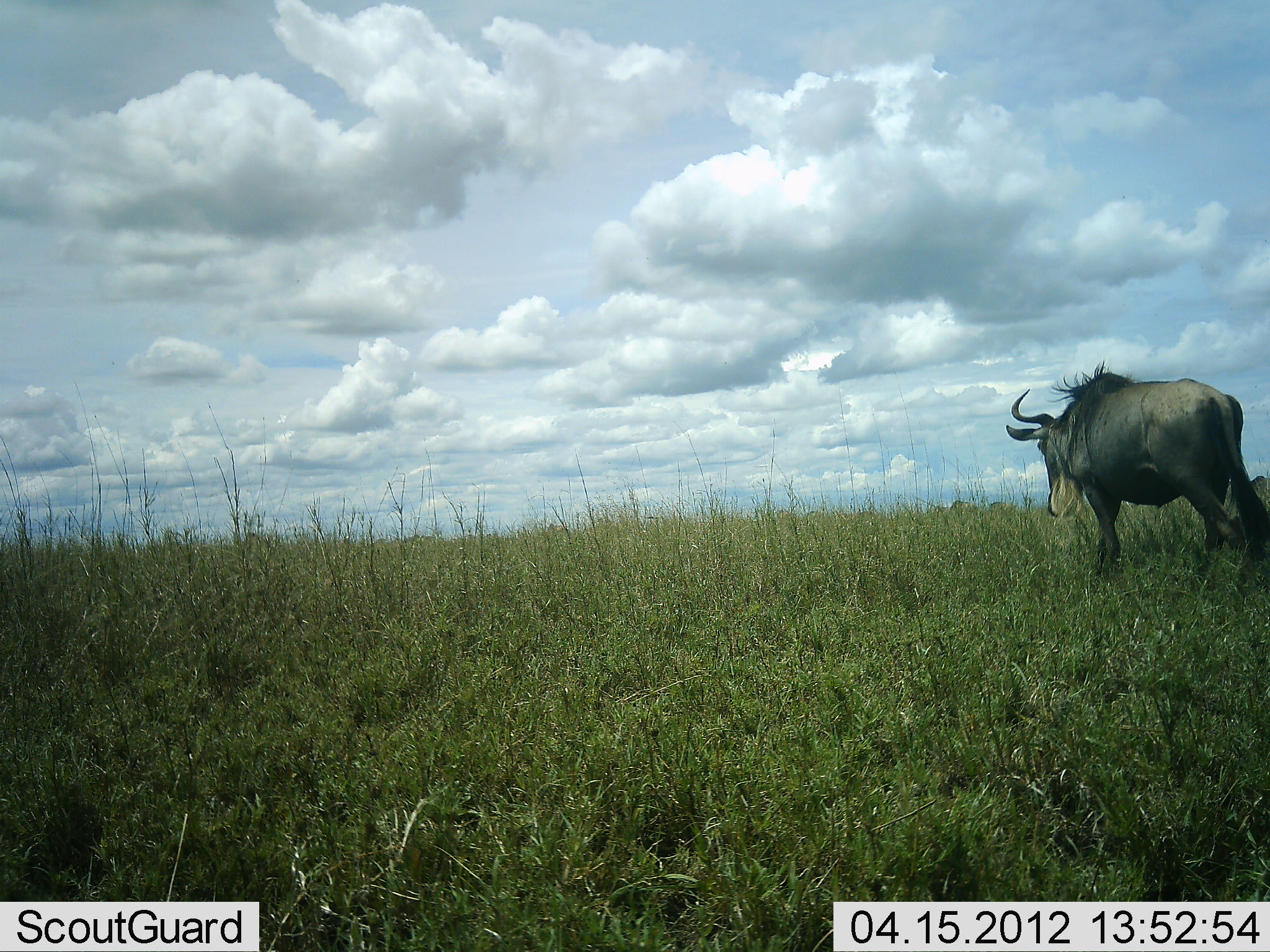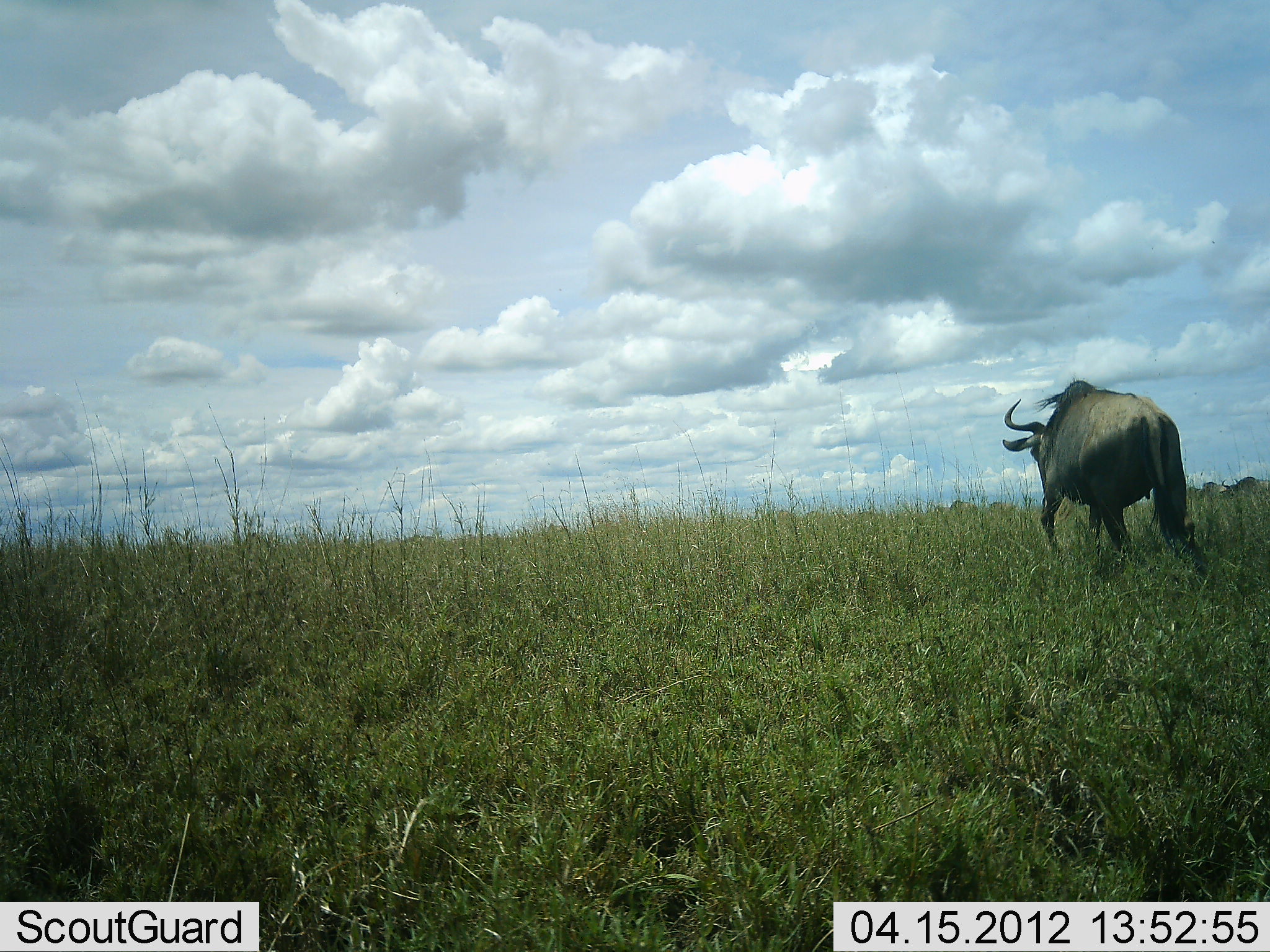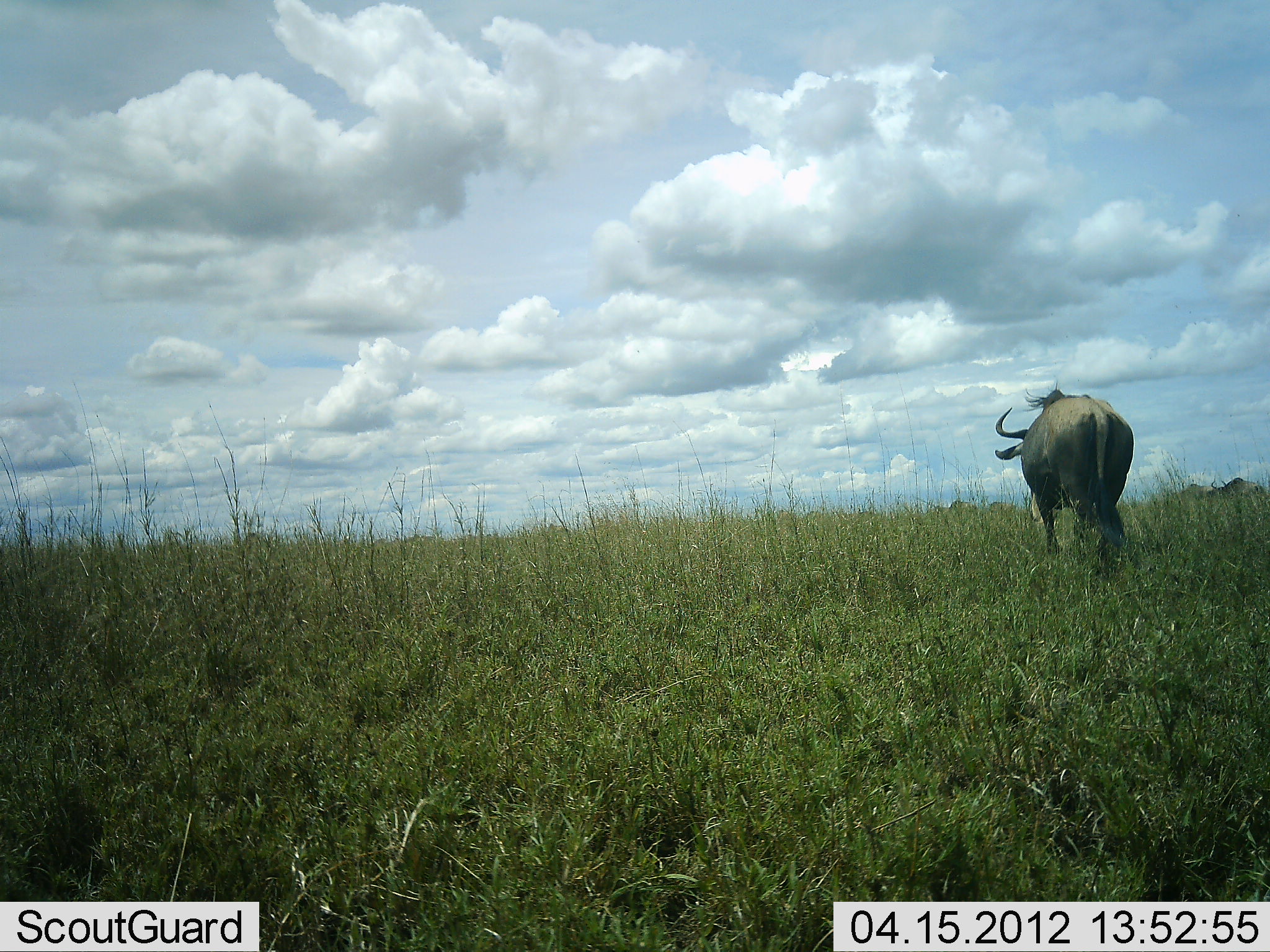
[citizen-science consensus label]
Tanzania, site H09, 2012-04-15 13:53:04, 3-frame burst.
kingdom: Animalia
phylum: Chordata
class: Mammalia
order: Artiodactyla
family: Bovidae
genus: Connochaetes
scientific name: Connochaetes taurinus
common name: blue wildebeest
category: wildebeest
Wildebeest (blue wildebeest) (Connochaetes taurinus), count 1. Behavior (volunteer vote fractions): standing 17%, resting 0%, moving 94%, interacting 0%. Young present (vote fraction): 0%. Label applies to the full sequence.